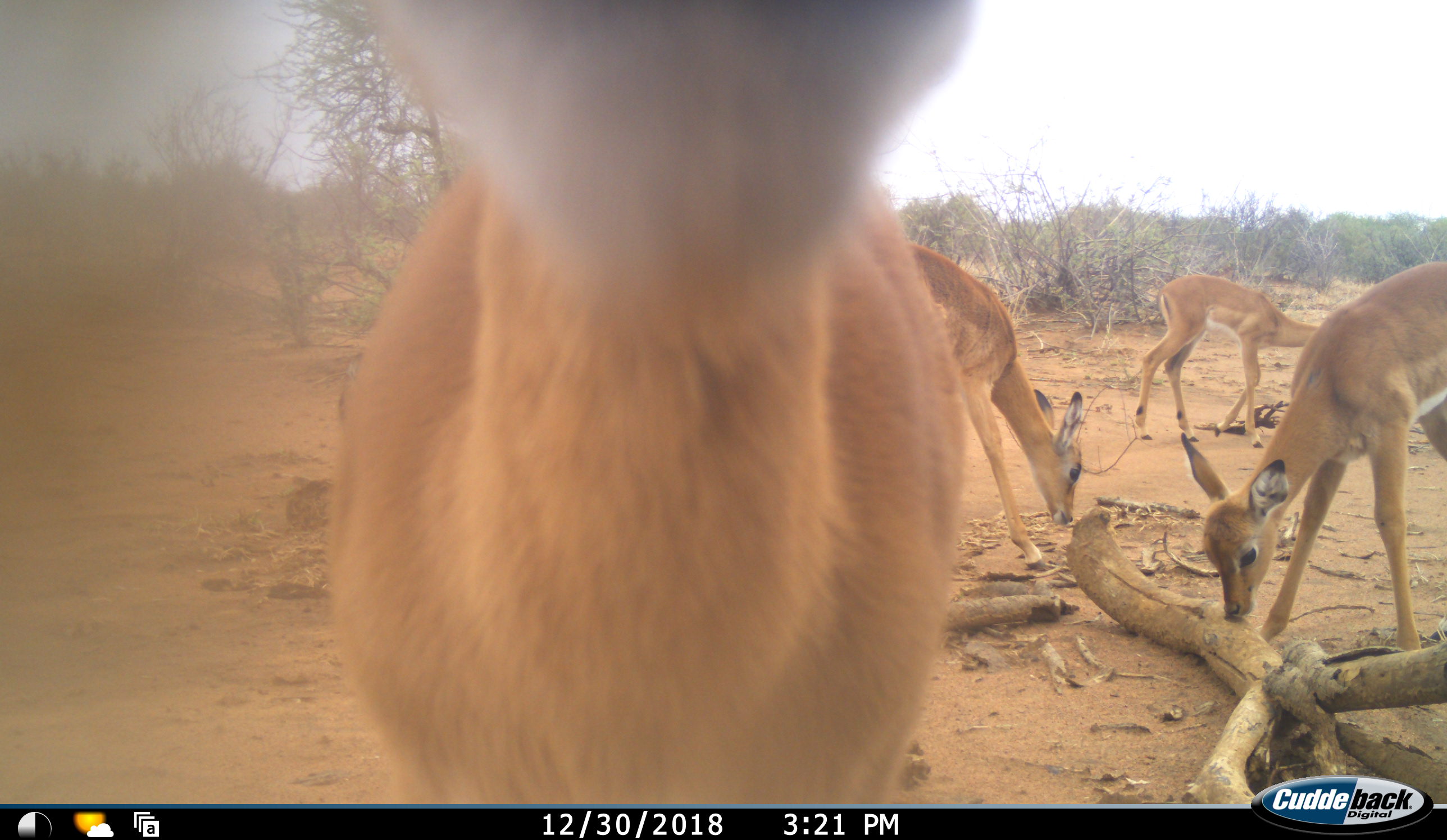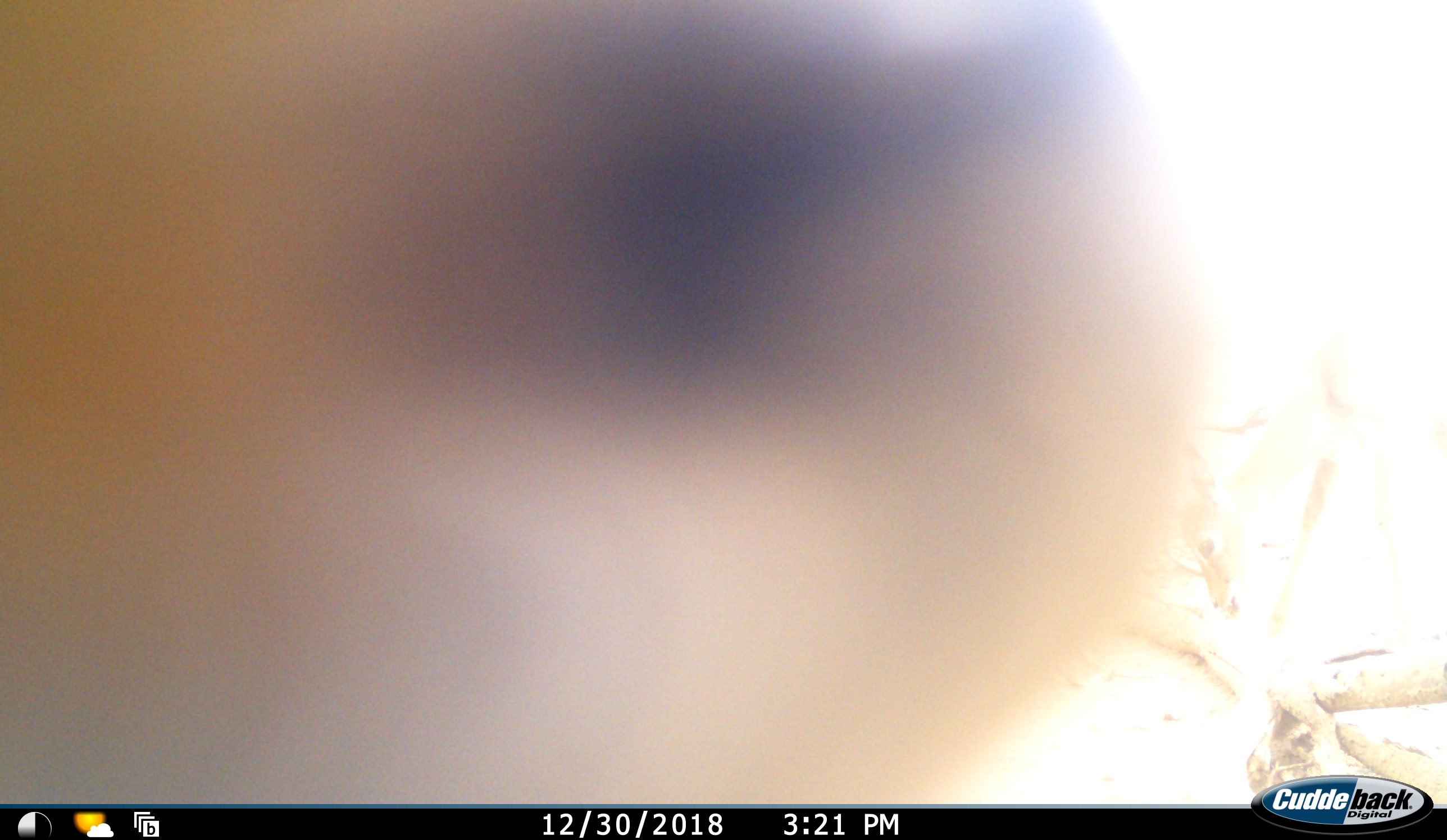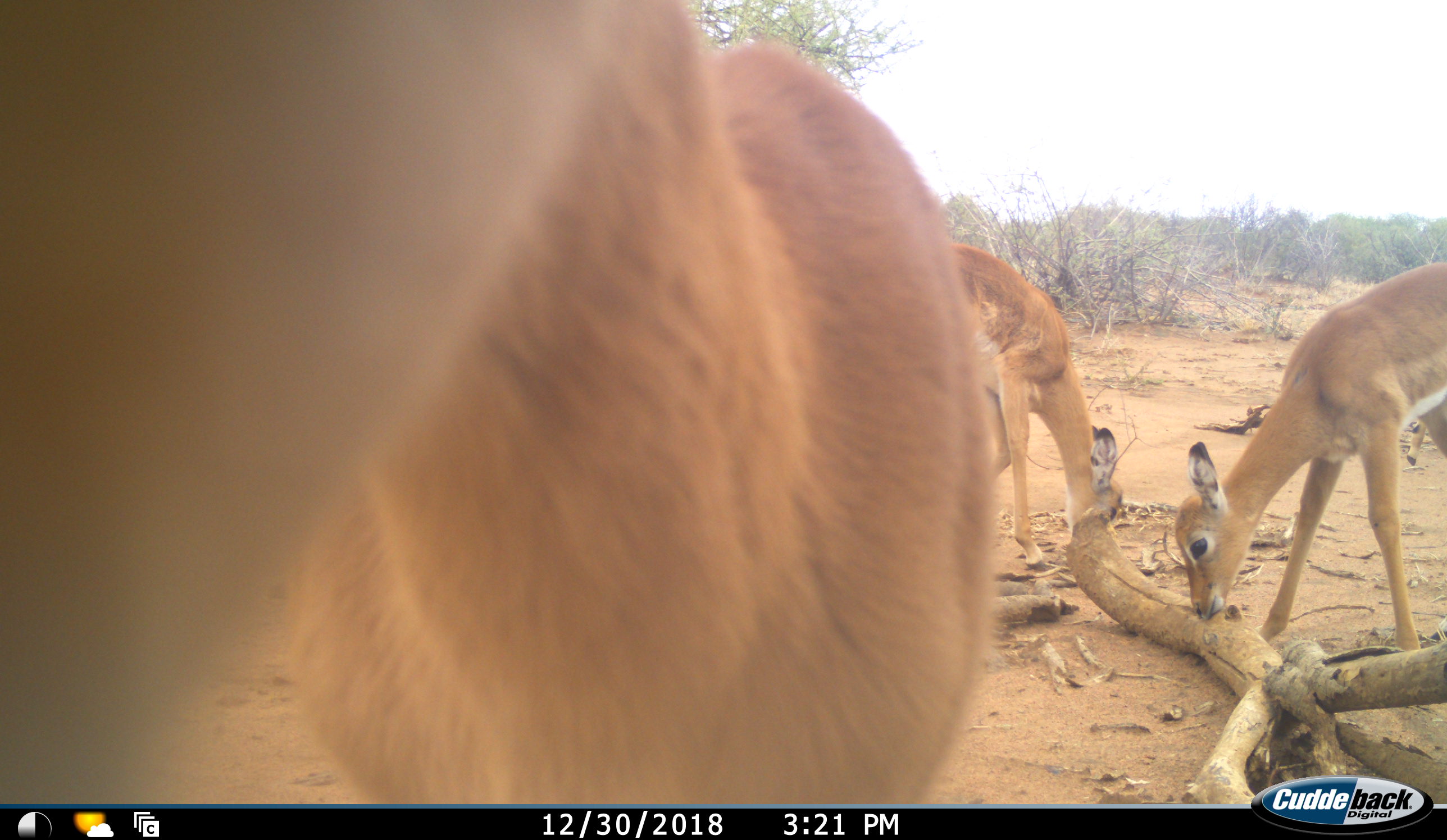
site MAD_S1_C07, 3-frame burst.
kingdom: Animalia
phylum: Chordata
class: Mammalia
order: Artiodactyla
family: Bovidae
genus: Aepyceros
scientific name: Aepyceros melampus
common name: impala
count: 4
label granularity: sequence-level